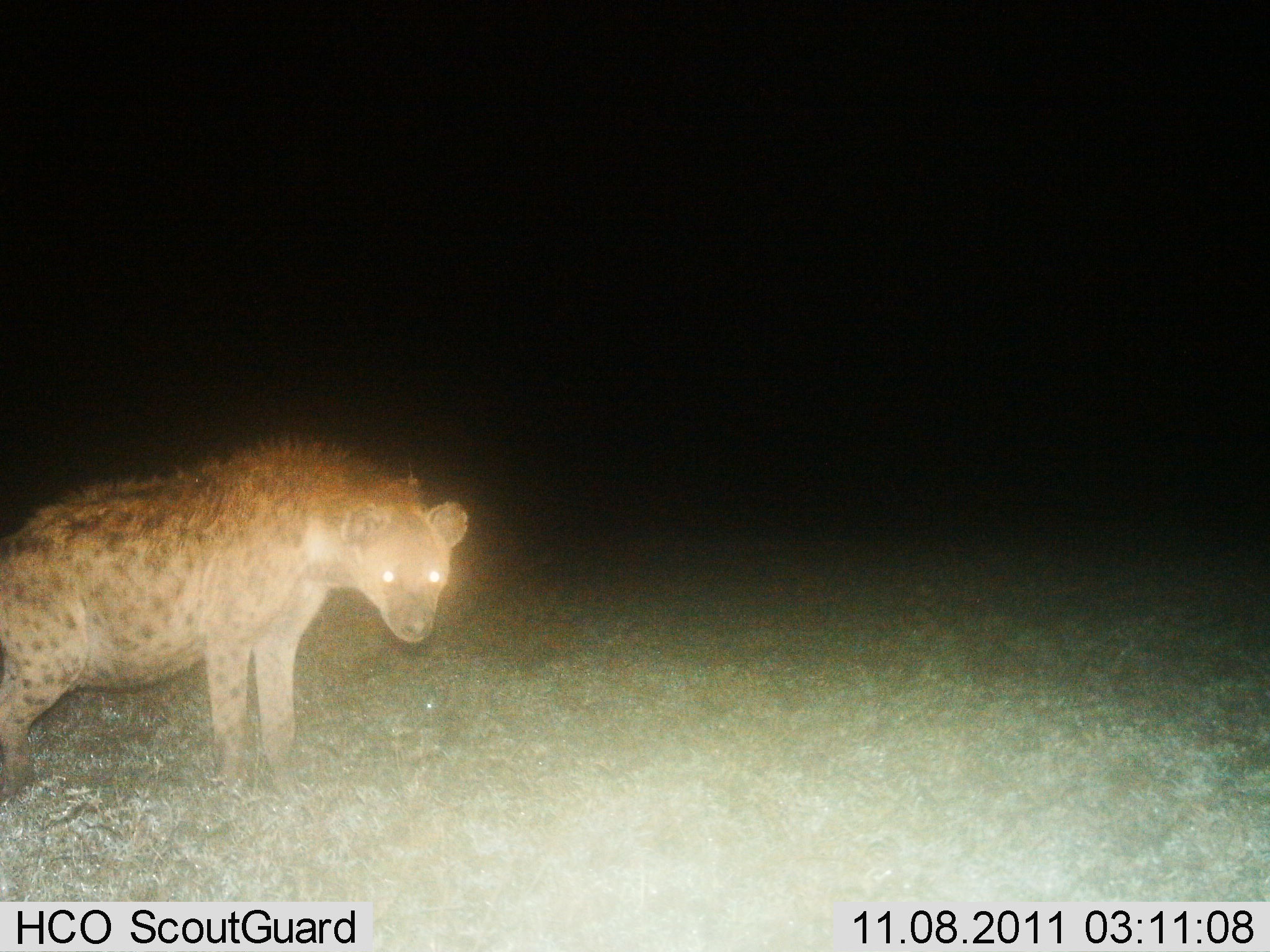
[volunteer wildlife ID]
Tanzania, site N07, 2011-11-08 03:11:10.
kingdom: Animalia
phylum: Chordata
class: Mammalia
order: Carnivora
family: Hyaenidae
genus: Crocuta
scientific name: Crocuta crocuta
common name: spotted hyena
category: hyenaspotted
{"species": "hyenaspotted (spotted hyena) (Crocuta crocuta)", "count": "1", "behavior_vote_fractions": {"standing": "90%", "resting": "0%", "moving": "0%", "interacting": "10%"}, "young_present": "0%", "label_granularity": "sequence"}